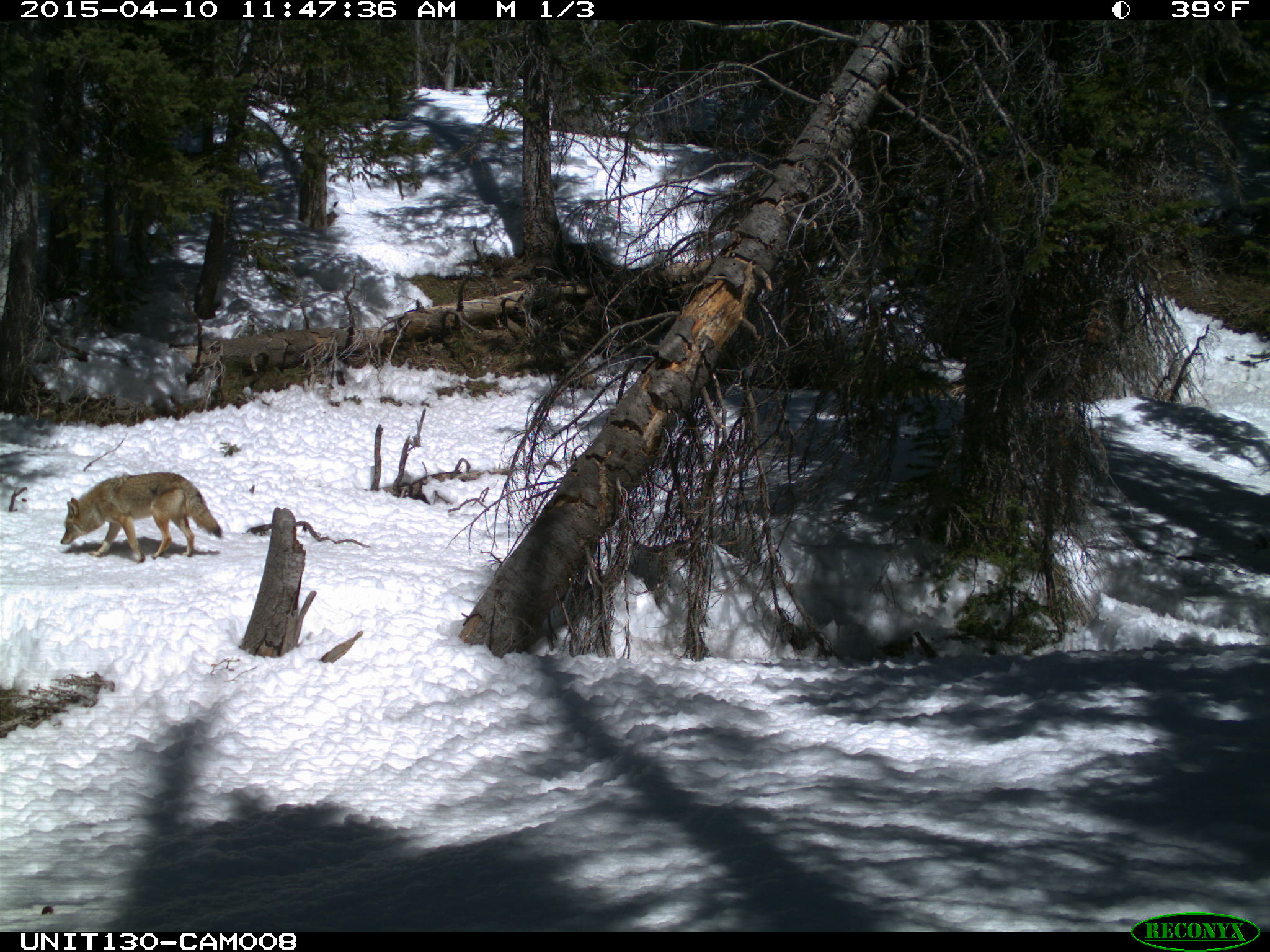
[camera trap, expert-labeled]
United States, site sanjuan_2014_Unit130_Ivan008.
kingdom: Animalia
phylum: Chordata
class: Mammalia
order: Carnivora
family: Canidae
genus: Canis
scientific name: Canis latrans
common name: coyote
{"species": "Canis latrans (coyote)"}